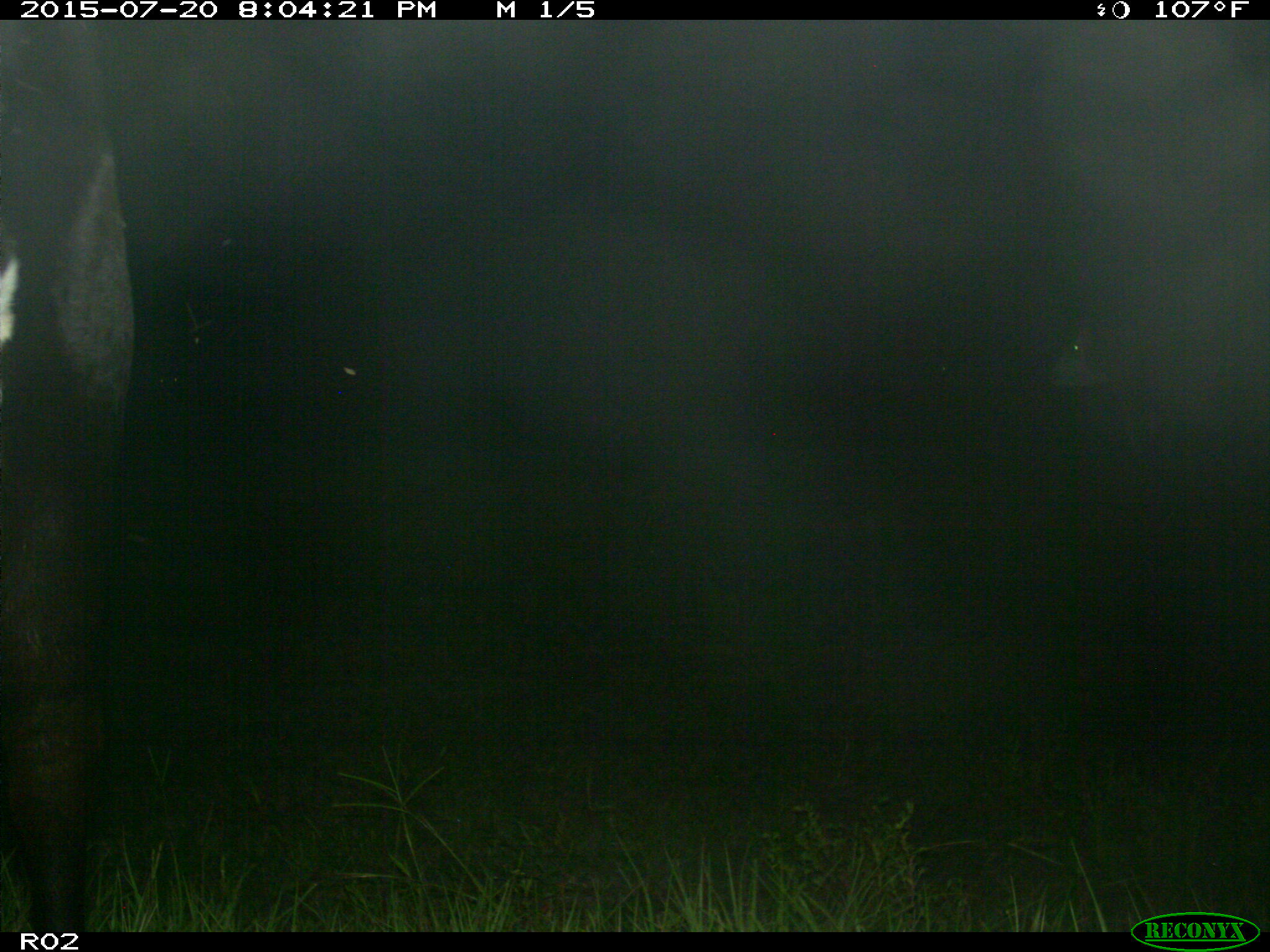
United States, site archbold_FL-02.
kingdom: Animalia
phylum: Chordata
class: Mammalia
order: Artiodactyla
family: Bovidae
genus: Bos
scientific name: Bos taurus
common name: domestic cow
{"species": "Bos taurus (domestic cow)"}